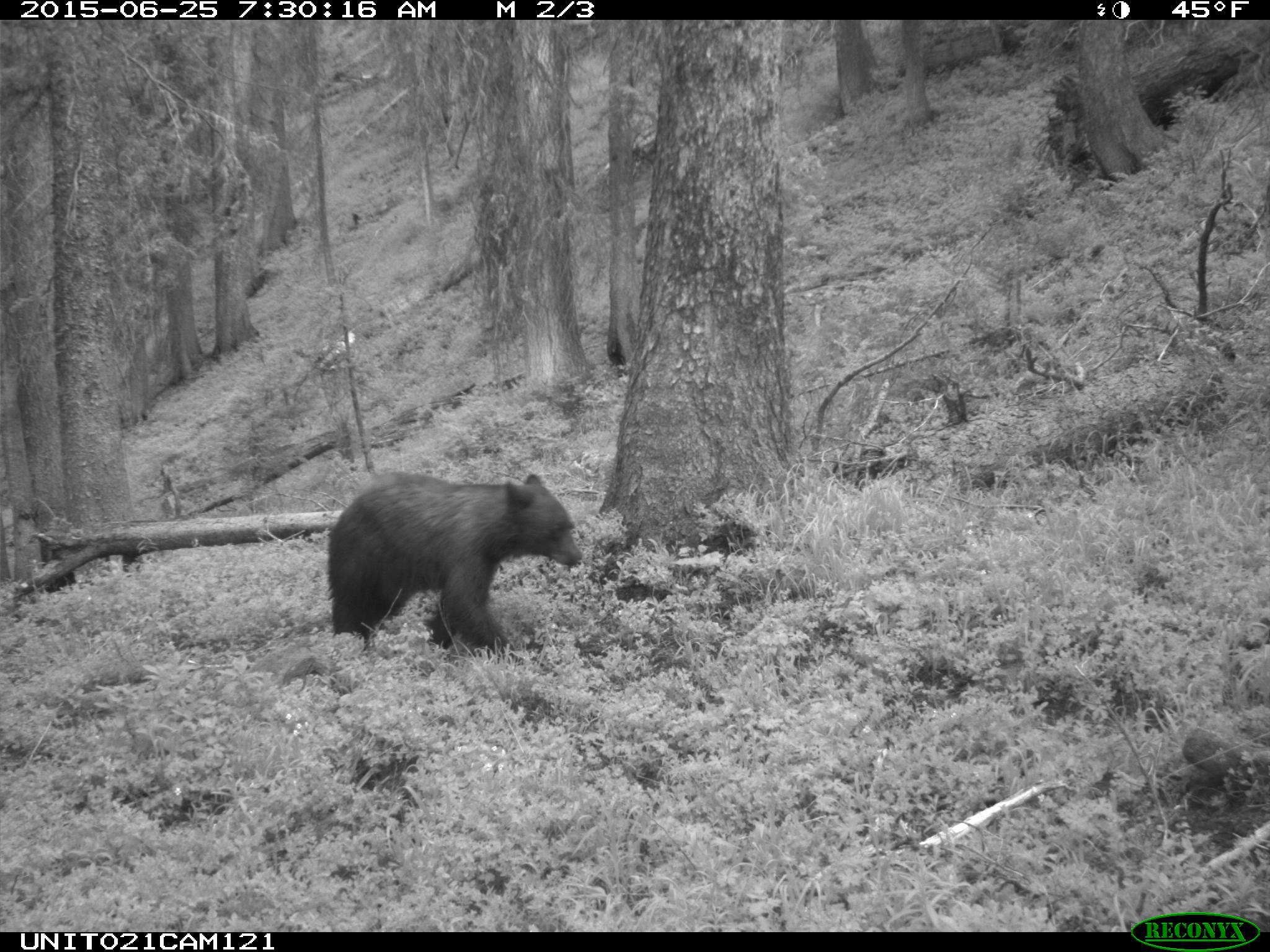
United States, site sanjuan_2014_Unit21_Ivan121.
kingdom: Animalia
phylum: Chordata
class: Mammalia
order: Carnivora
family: Ursidae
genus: Ursus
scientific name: Ursus americanus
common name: american black bear